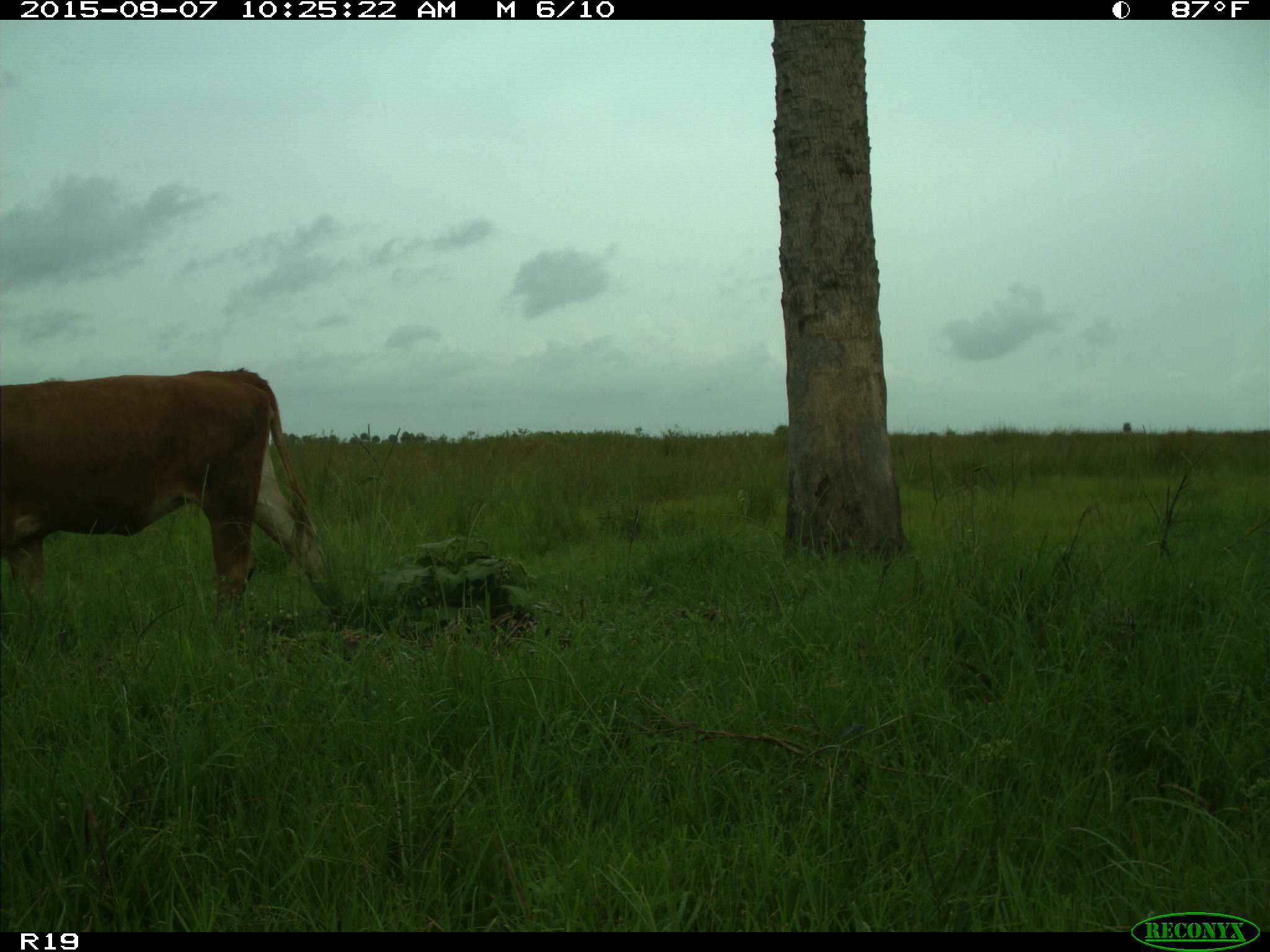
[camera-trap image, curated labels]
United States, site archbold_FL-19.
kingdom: Animalia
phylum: Chordata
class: Mammalia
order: Artiodactyla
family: Bovidae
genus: Bos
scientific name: Bos taurus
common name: domestic cow